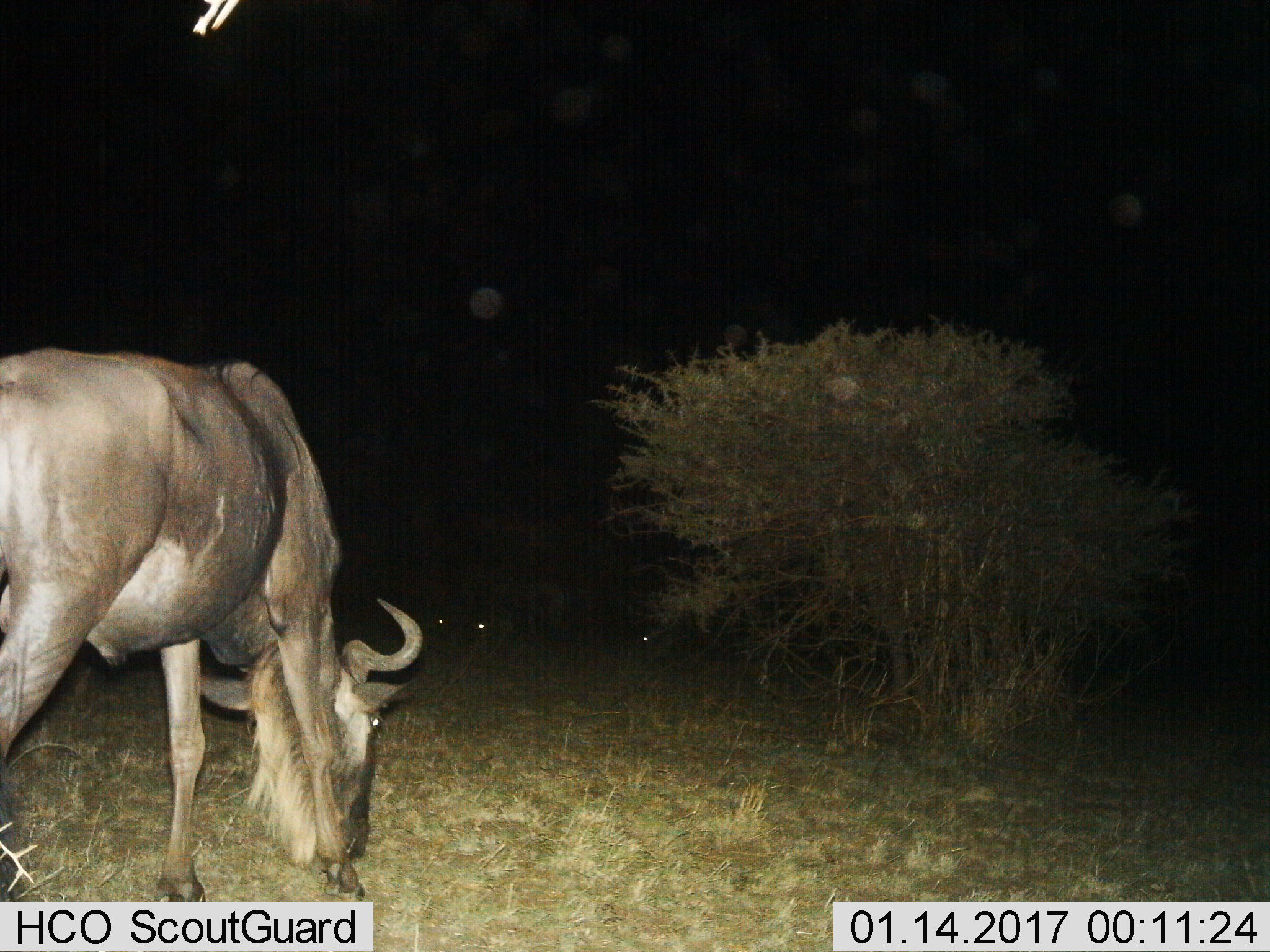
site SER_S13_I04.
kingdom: Animalia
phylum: Chordata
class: Mammalia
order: Artiodactyla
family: Bovidae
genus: Connochaetes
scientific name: Connochaetes taurinus taurinus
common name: blue wildebeest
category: wildebeestblue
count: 4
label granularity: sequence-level